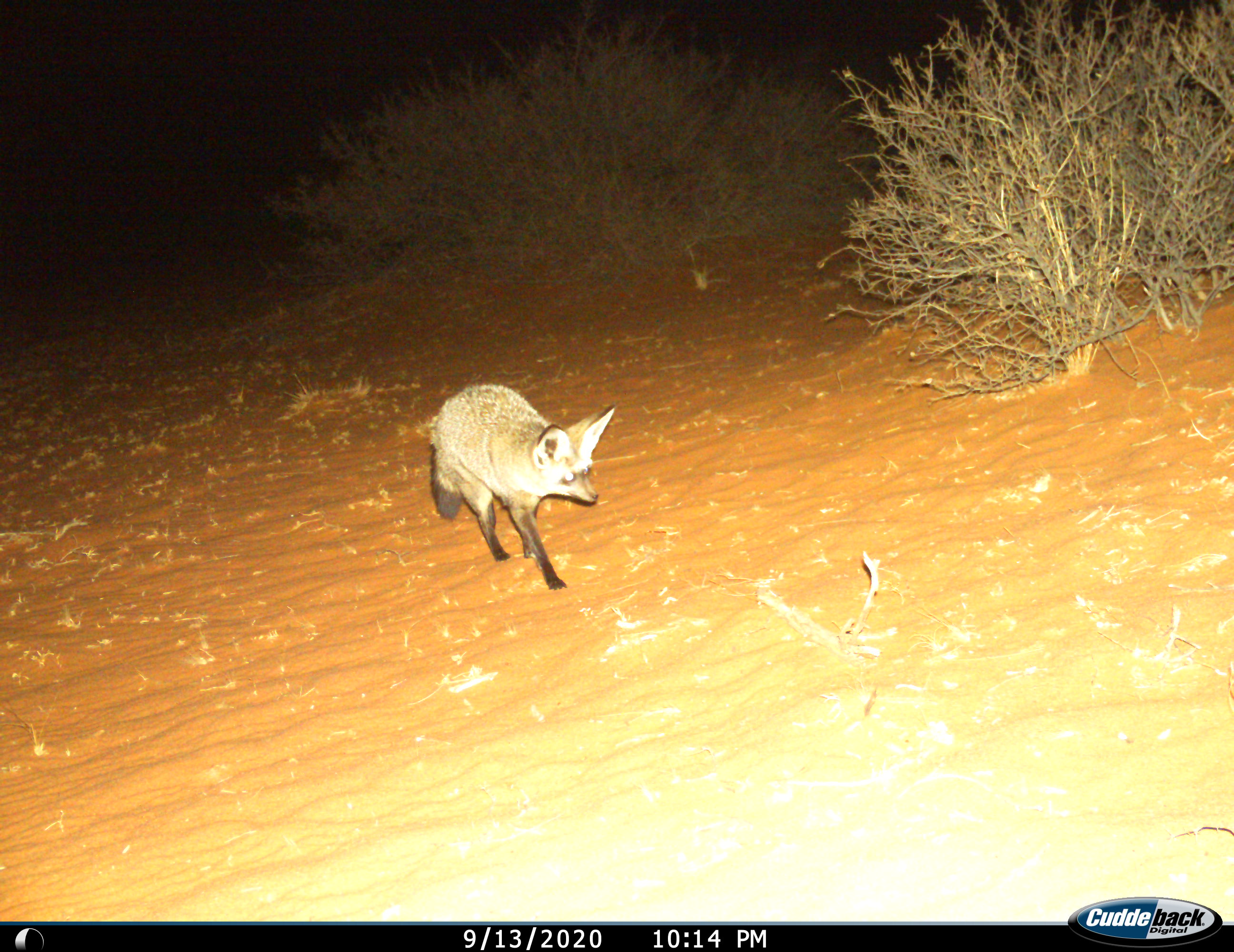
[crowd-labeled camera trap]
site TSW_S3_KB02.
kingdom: Animalia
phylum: Chordata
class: Mammalia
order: Carnivora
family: Canidae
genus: Otocyon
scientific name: Otocyon megalotis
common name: bat-eared fox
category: foxbateared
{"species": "foxbateared (bat-eared fox) (Otocyon megalotis)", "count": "1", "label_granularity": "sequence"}